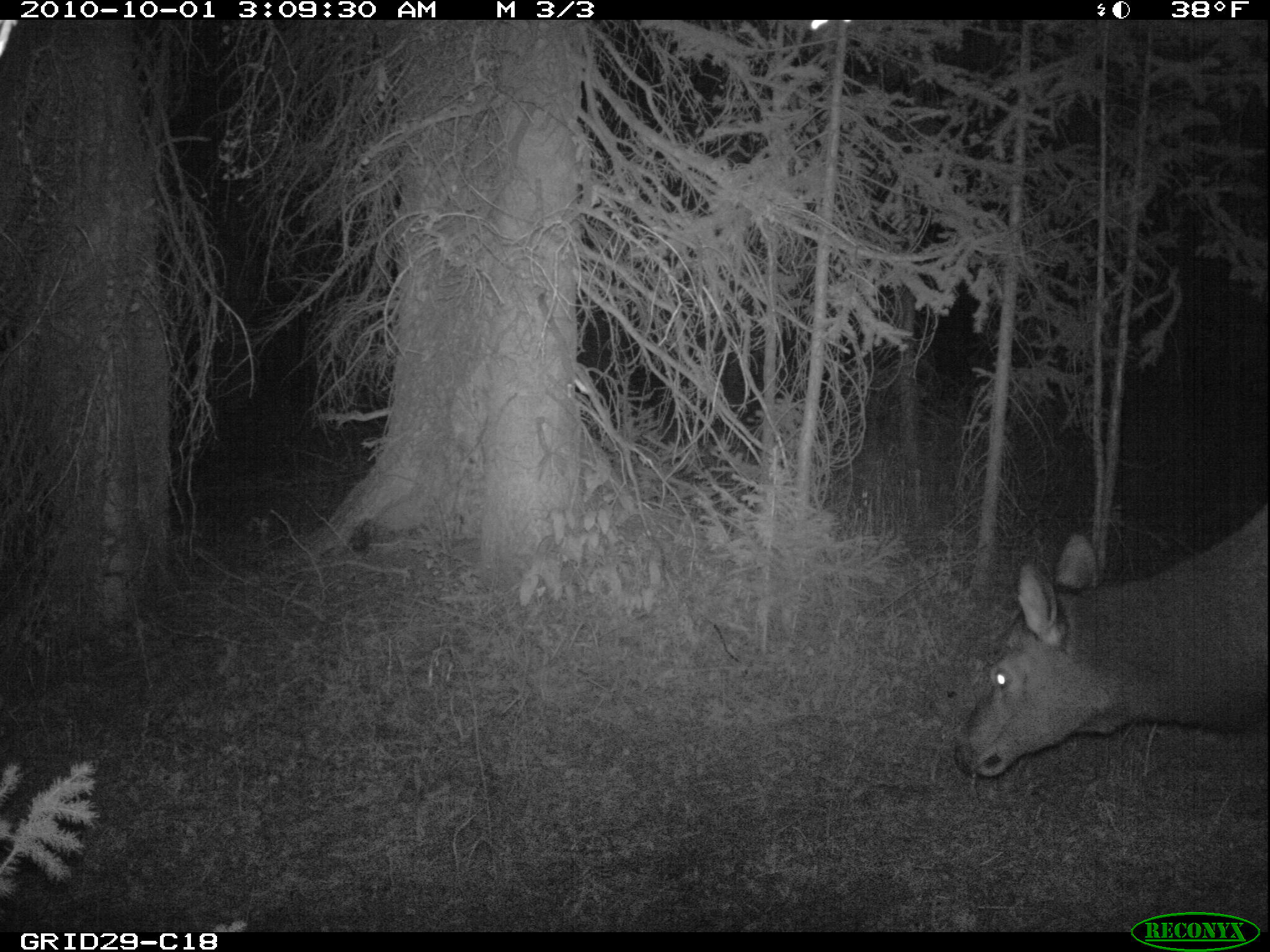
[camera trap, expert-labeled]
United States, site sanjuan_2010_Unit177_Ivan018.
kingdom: Animalia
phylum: Chordata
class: Mammalia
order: Artiodactyla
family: Cervidae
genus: Cervus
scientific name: Cervus elaphus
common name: red deer